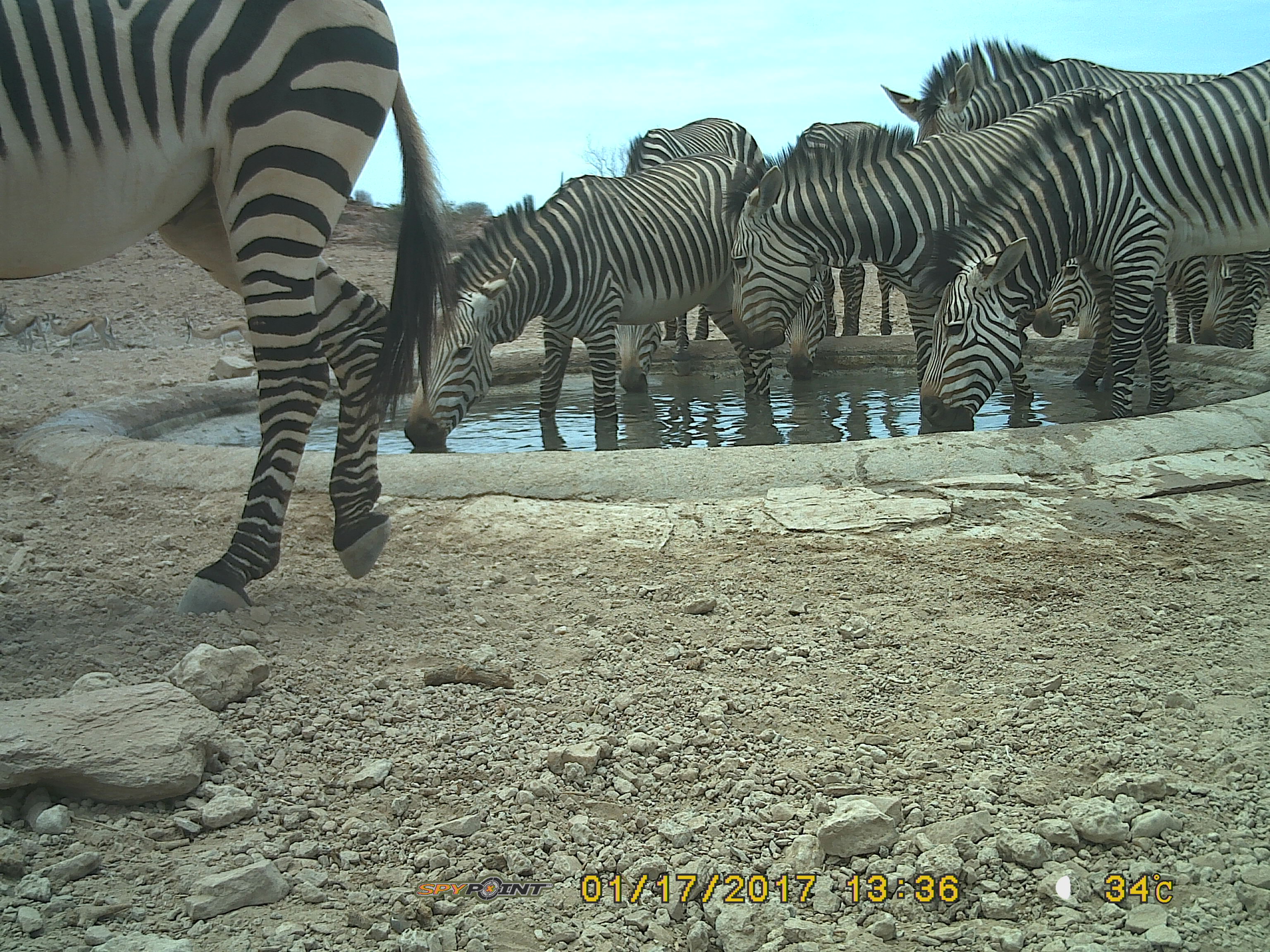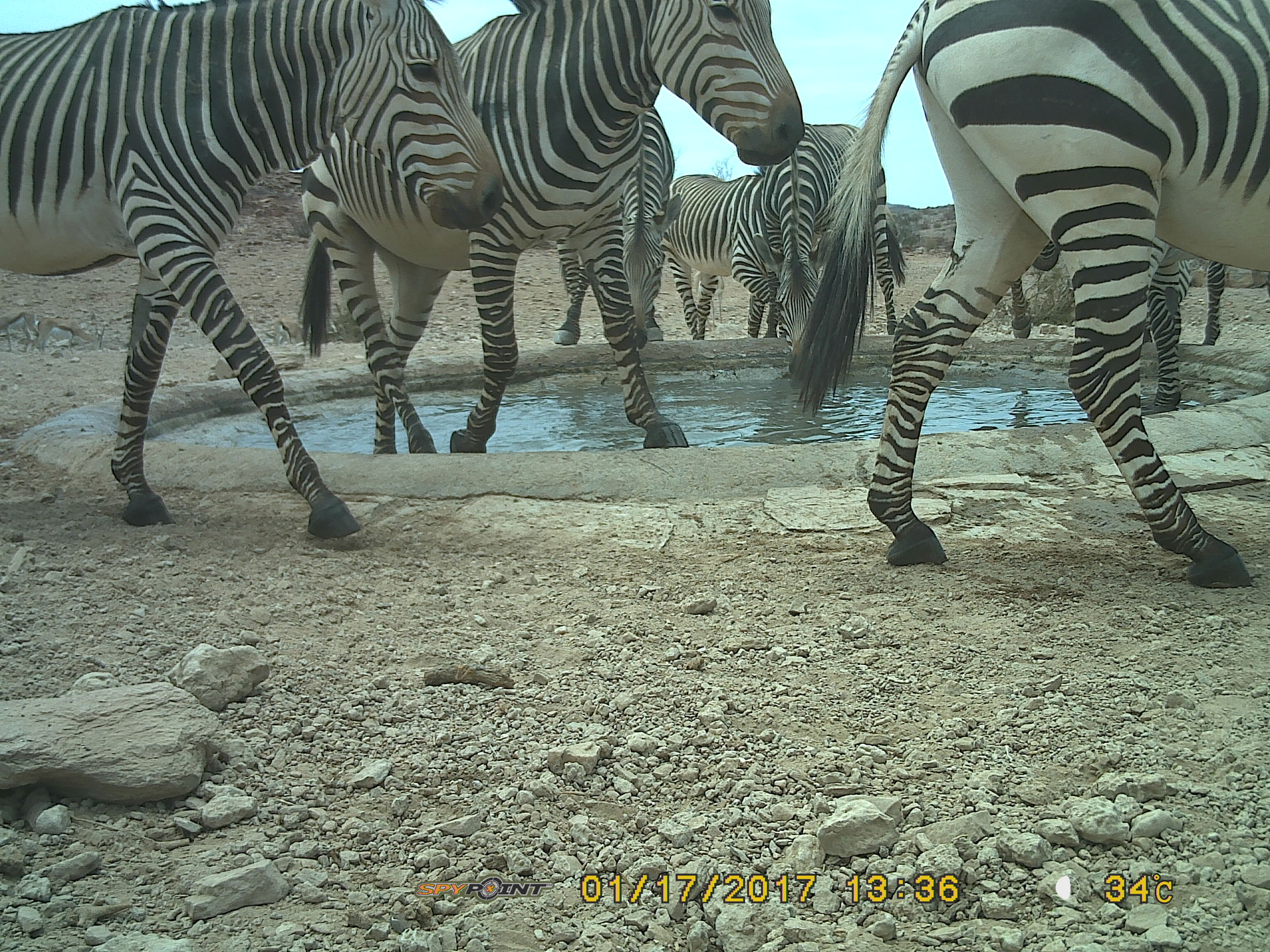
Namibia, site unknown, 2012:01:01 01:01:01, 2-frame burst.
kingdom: Animalia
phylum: Chordata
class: Mammalia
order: Perissodactyla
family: Equidae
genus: Equus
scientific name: Equus zebra hartmannae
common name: hartmann's mountain zebra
Equus zebra hartmannae (hartmann's mountain zebra).